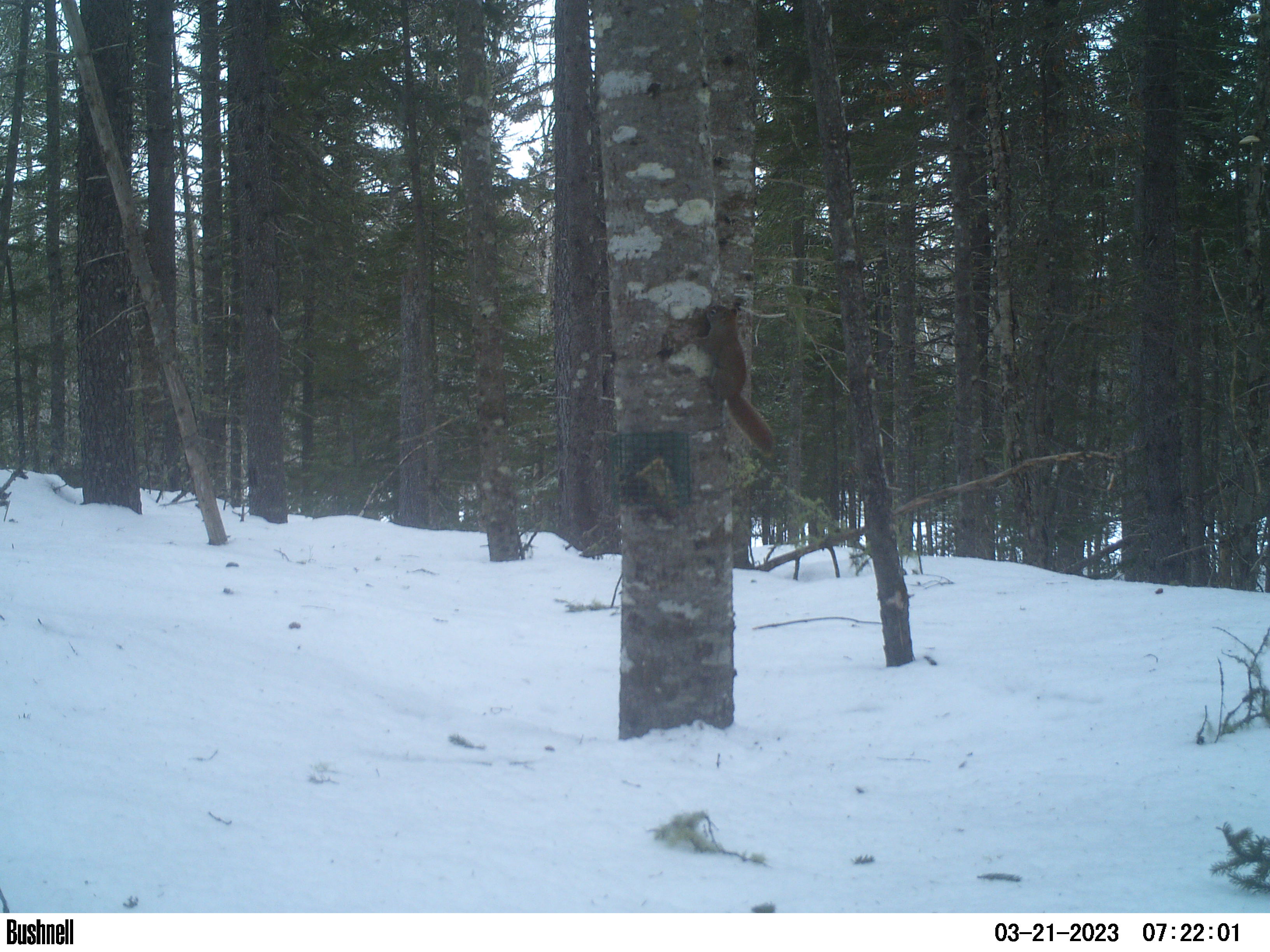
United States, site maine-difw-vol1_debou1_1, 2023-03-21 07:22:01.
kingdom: Animalia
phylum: Chordata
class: Mammalia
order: Rodentia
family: Sciuridae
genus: Tamiasciurus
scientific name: Tamiasciurus hudsonicus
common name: red squirrel